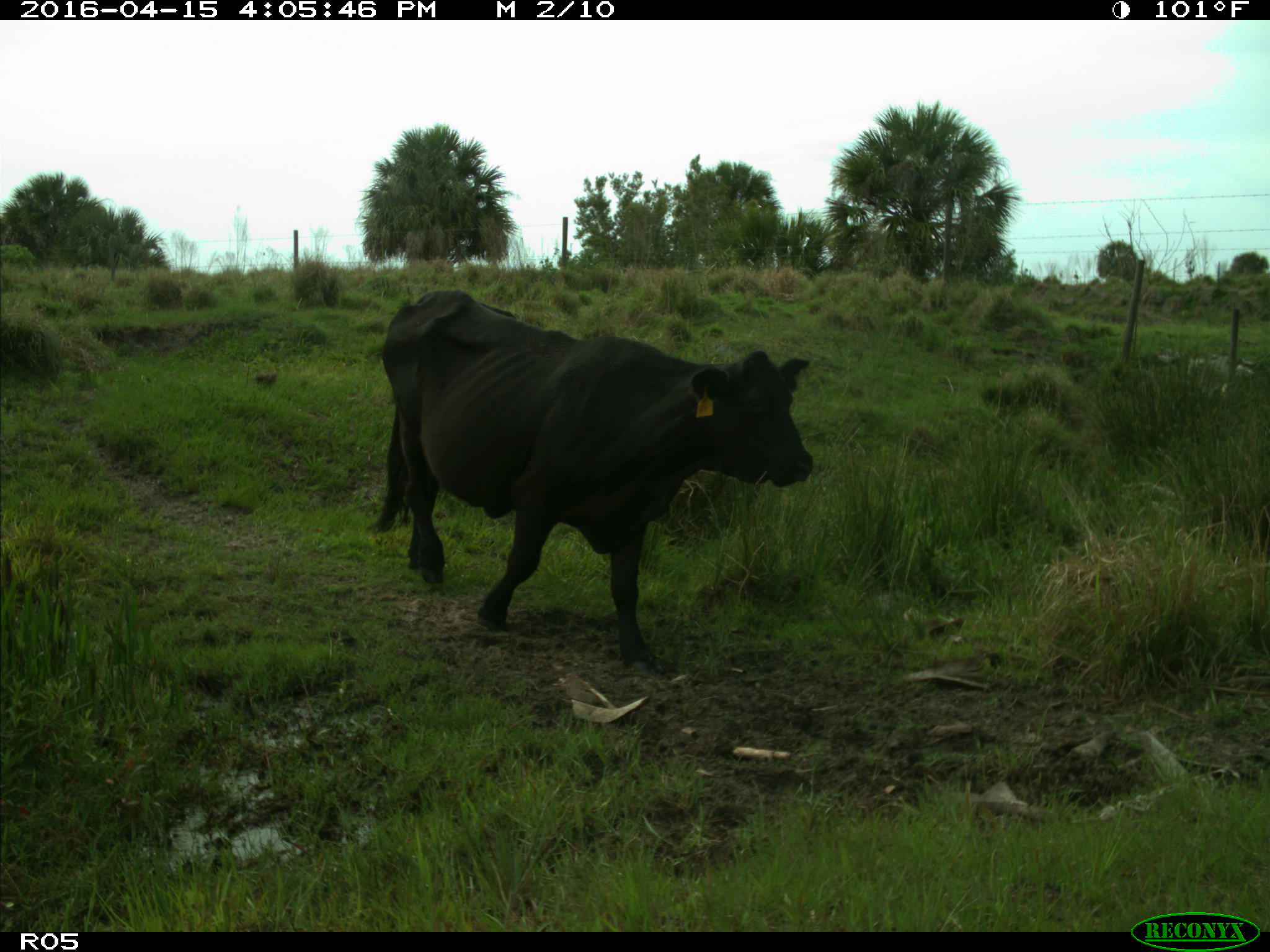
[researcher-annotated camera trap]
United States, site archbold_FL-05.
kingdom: Animalia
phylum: Chordata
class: Mammalia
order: Artiodactyla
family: Bovidae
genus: Bos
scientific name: Bos taurus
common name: domestic cow